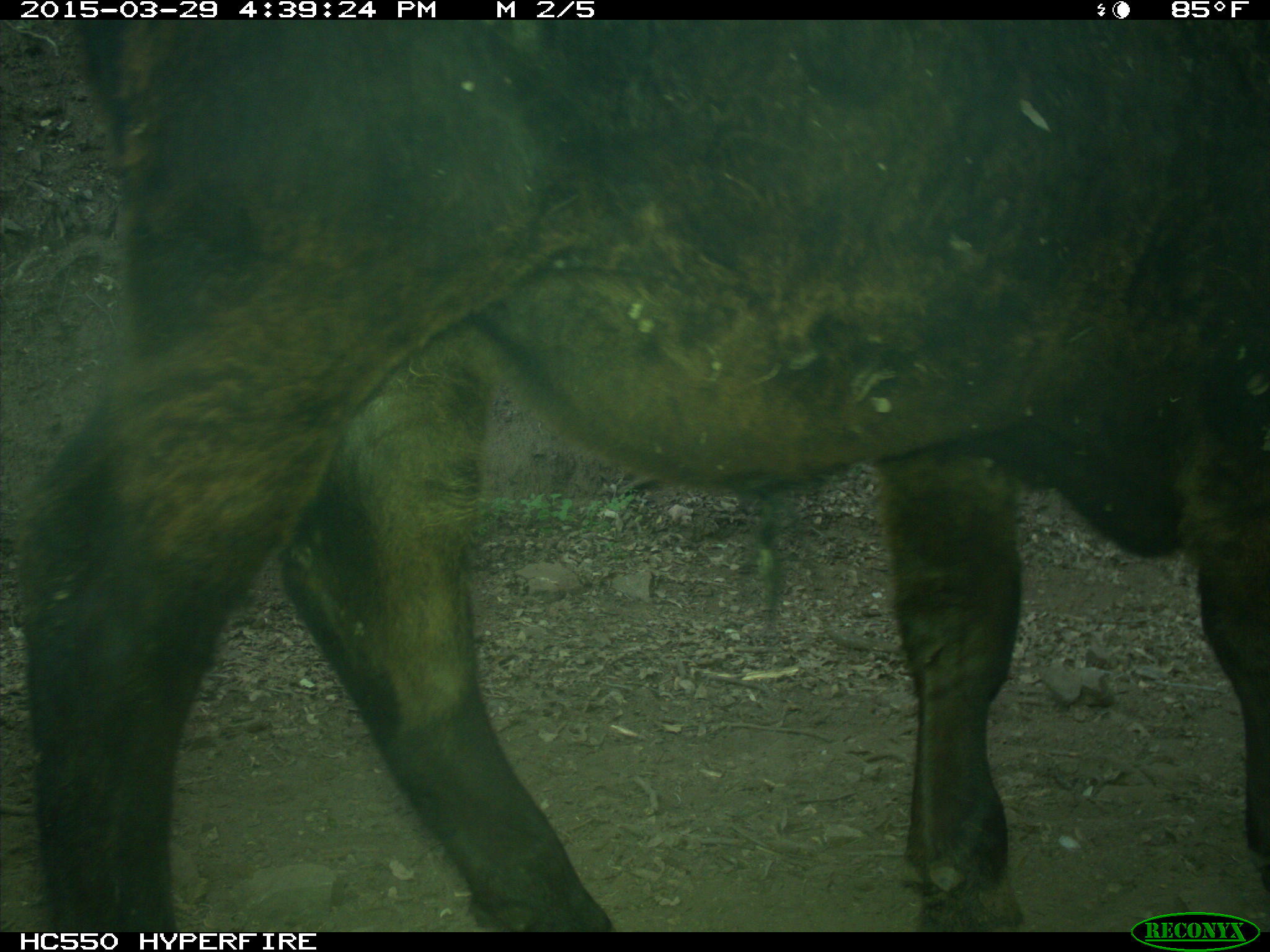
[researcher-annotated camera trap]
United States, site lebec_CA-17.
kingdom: Animalia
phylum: Chordata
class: Mammalia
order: Artiodactyla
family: Bovidae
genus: Bos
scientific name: Bos taurus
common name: domestic cow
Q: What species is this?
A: Bos taurus (domestic cow).